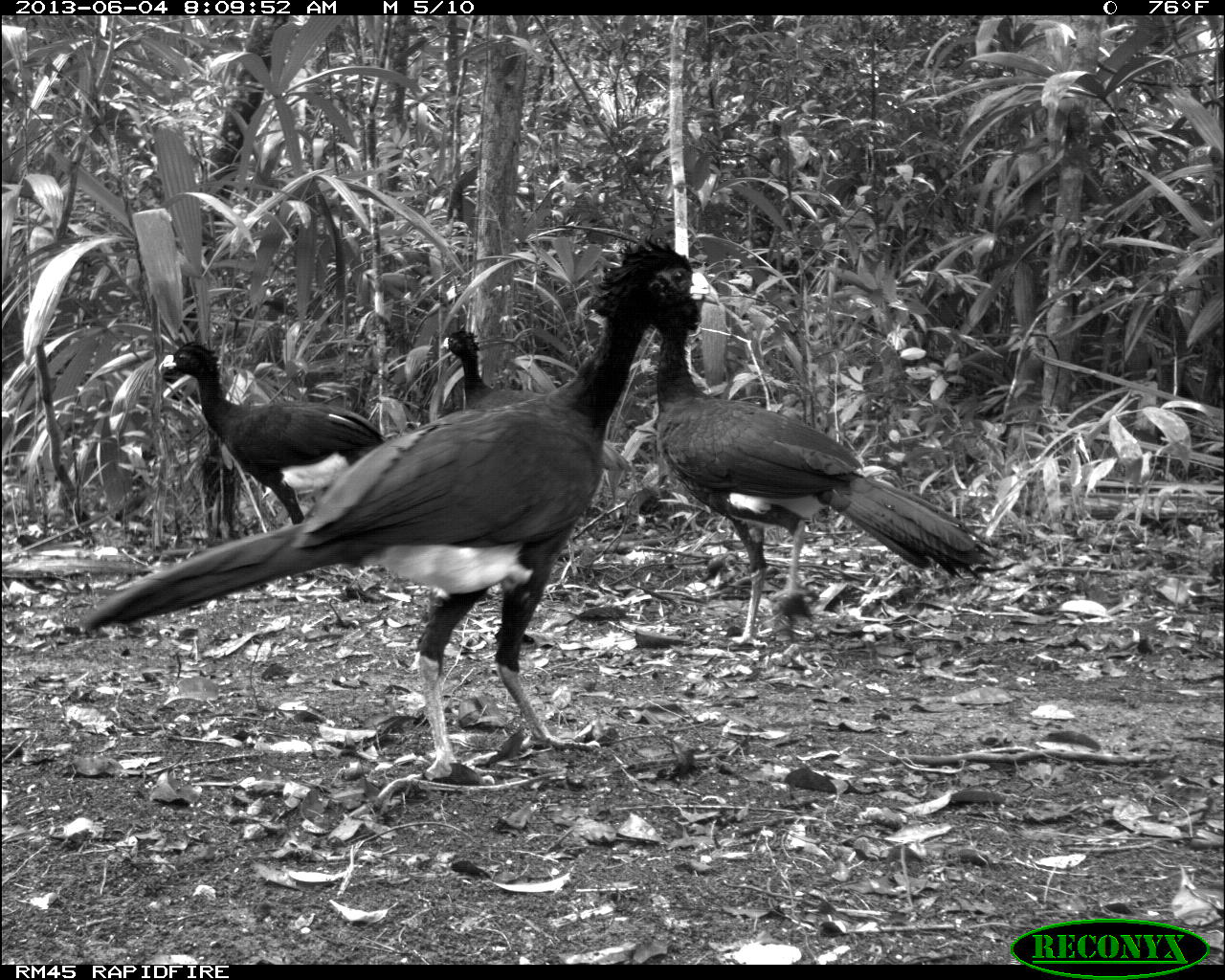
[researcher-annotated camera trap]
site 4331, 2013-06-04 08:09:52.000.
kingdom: Animalia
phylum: Chordata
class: Aves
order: Galliformes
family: Cracidae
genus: Crax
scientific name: Crax rubra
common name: great curassow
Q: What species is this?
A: Crax rubra (great curassow).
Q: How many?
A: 4.